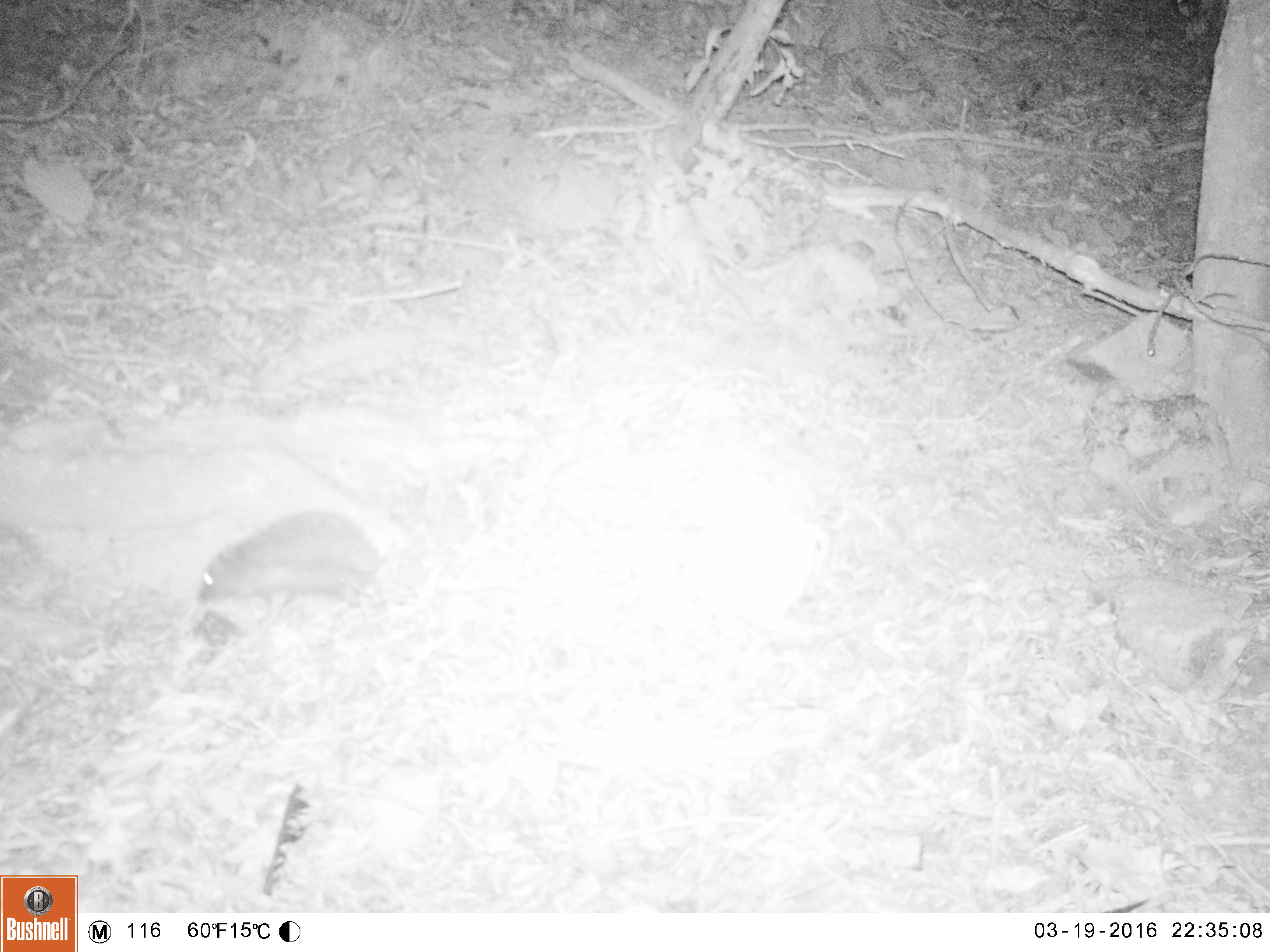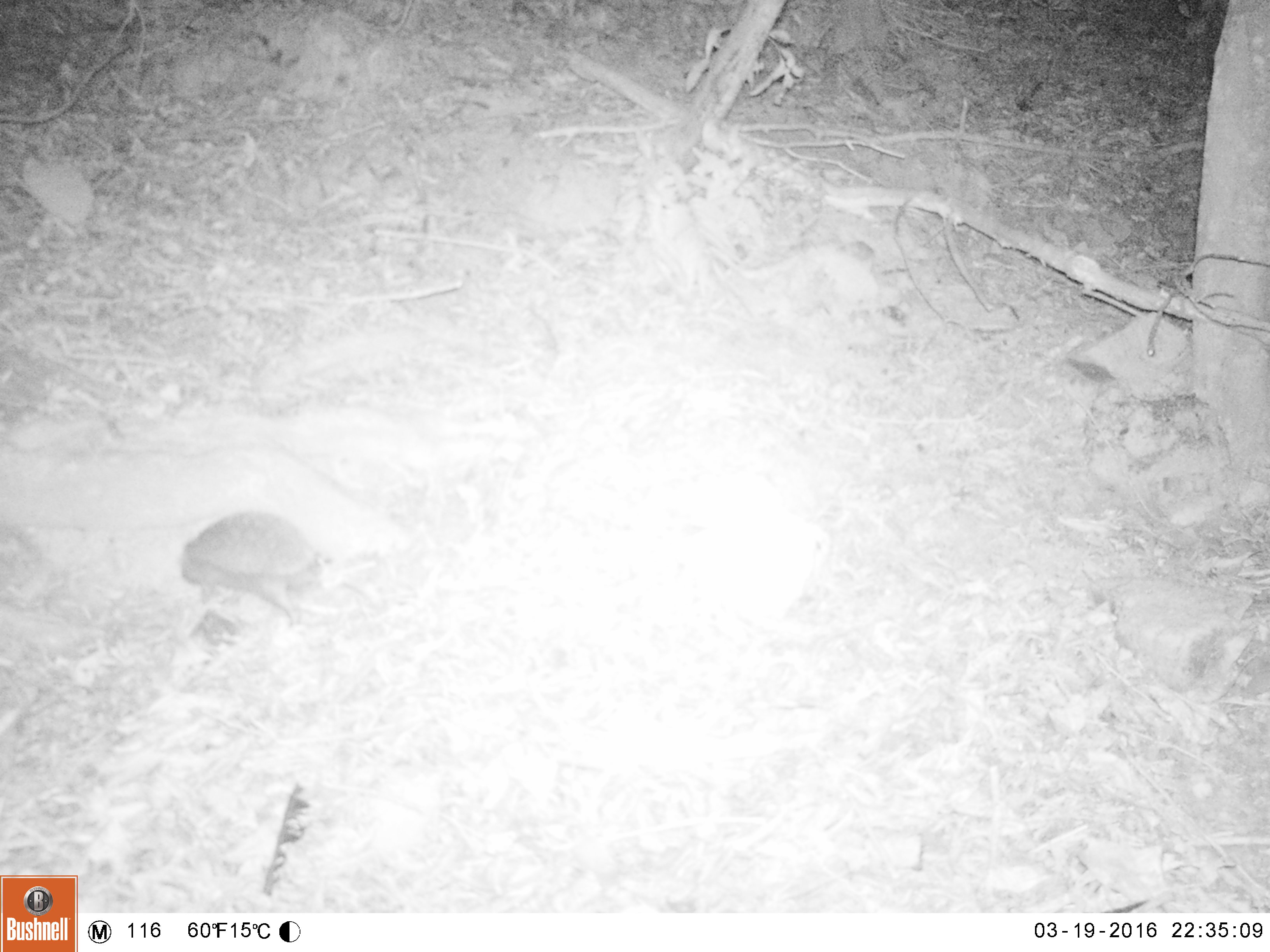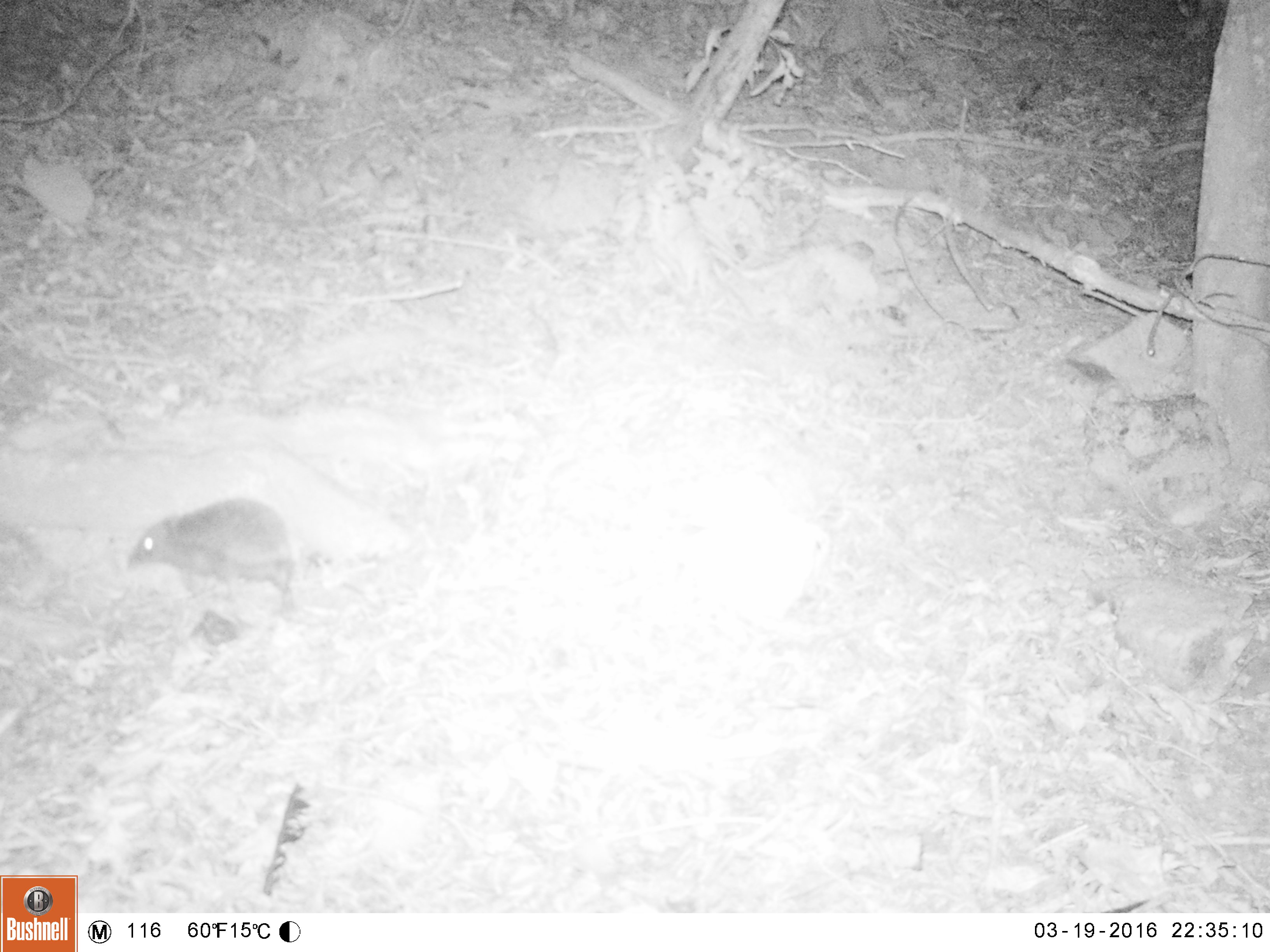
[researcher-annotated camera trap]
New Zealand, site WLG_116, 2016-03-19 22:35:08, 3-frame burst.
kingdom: Animalia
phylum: Chordata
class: Mammalia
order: Eulipotyphla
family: Erinaceidae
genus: Erinaceus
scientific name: Erinaceus europaeus europaeus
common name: european hedgehog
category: hedgehog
Hedgehog (european hedgehog) (Erinaceus europaeus europaeus).